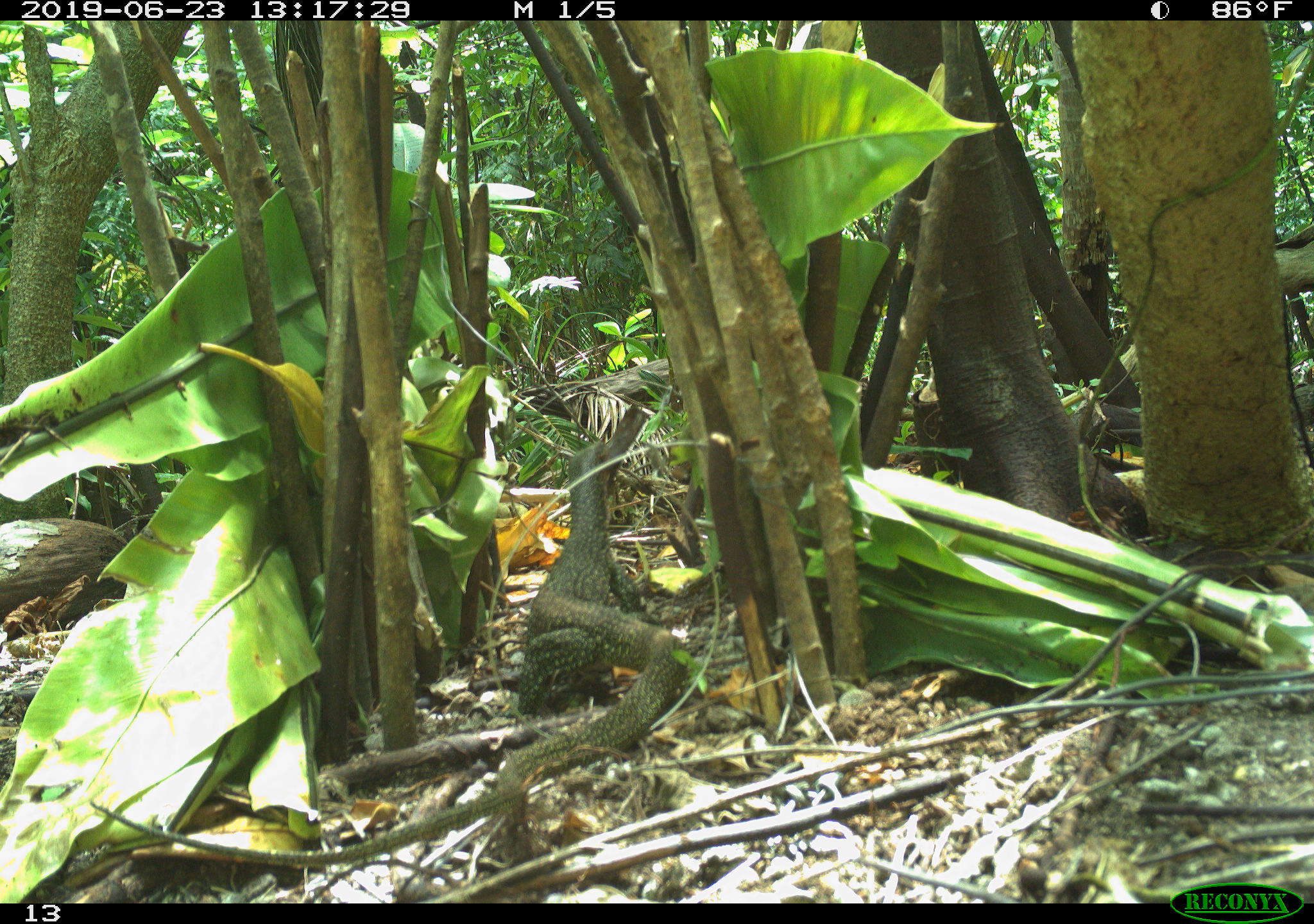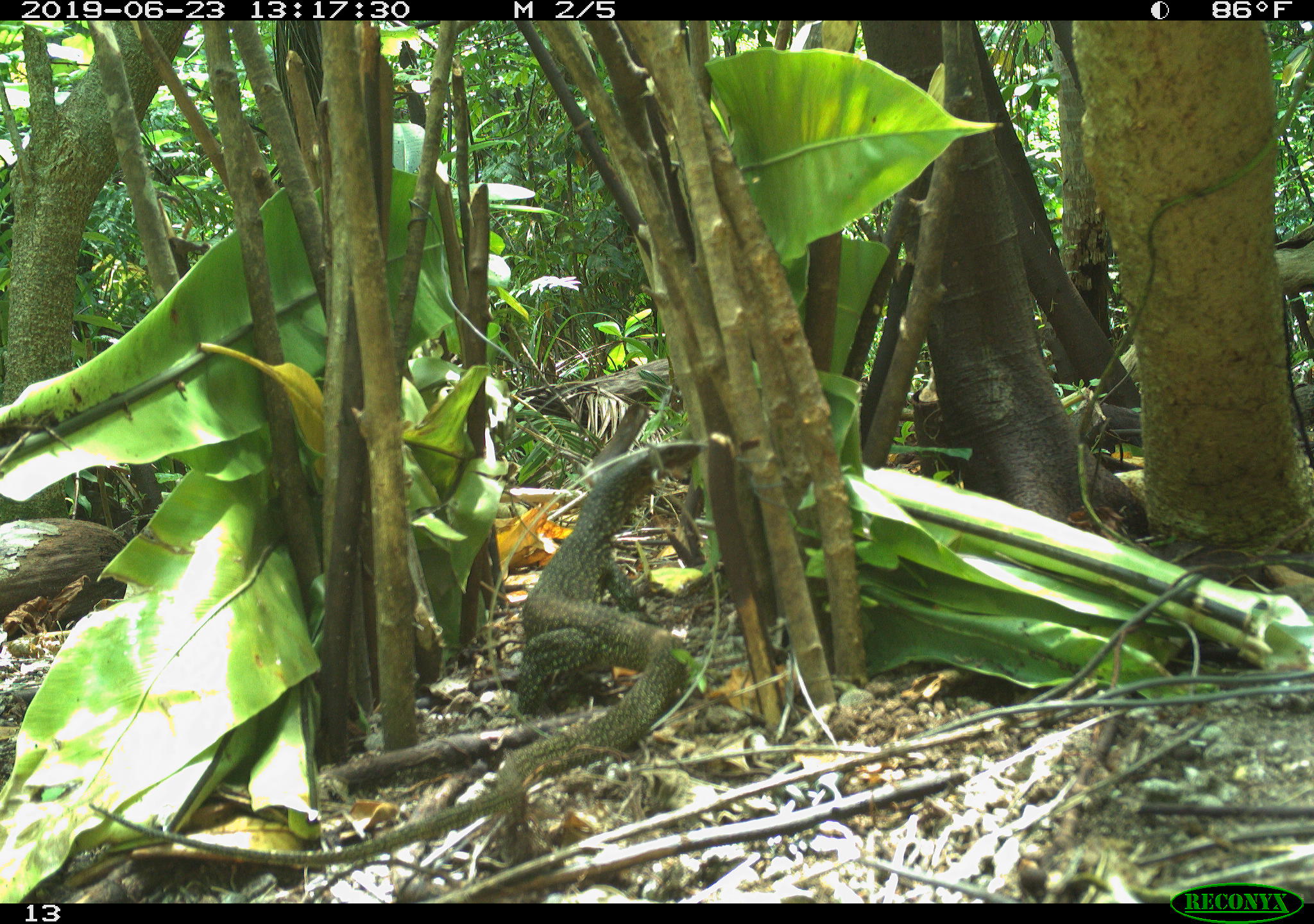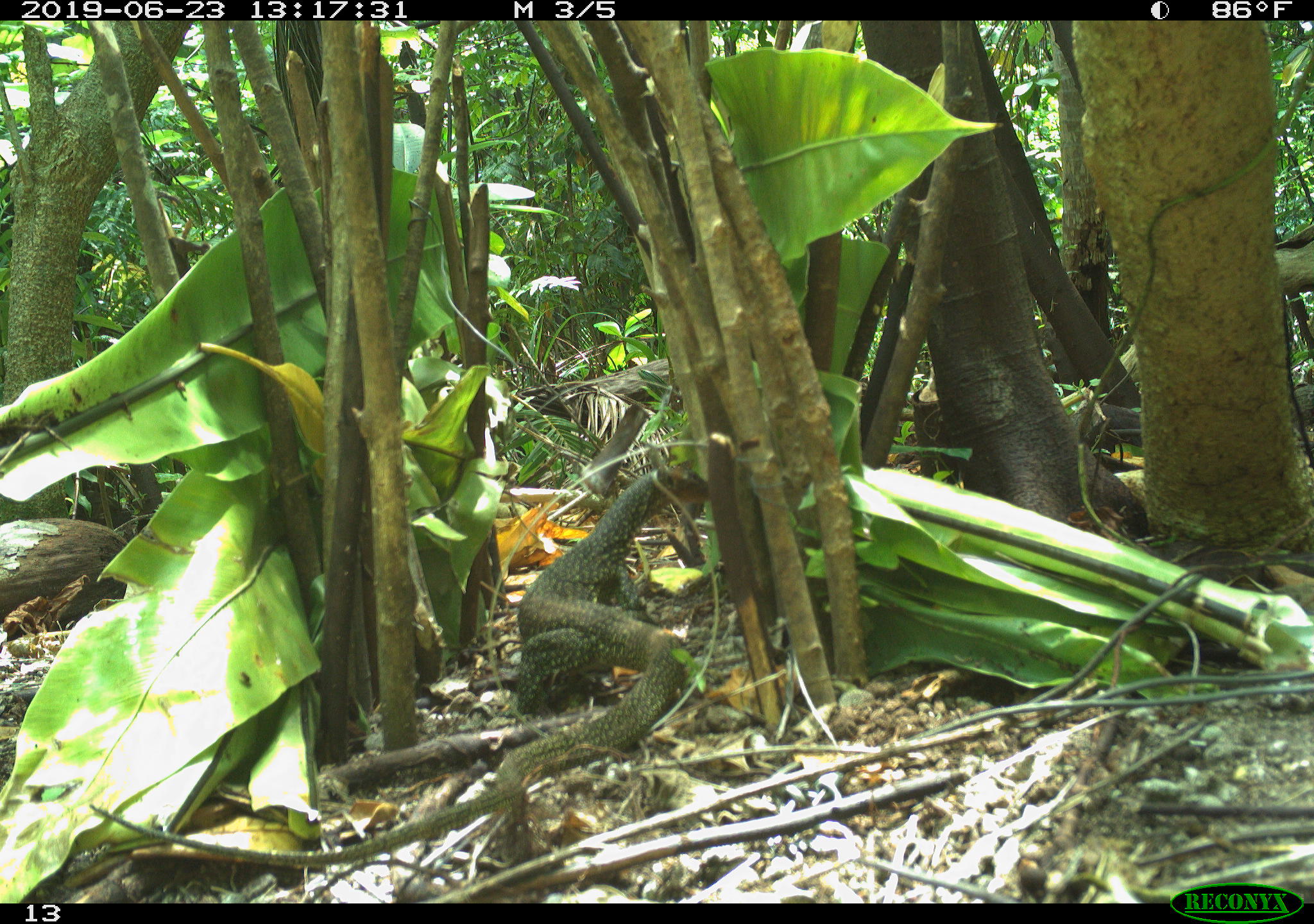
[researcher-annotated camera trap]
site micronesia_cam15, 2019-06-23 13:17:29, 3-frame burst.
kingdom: Animalia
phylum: Chordata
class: Reptilia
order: Squamata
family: Varanidae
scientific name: Varanidae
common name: monitor lizard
Monitor lizard (Varanidae).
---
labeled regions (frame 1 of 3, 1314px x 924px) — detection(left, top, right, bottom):
monitor lizard: detection(85, 418, 668, 875)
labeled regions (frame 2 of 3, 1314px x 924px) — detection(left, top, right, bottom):
monitor lizard: detection(82, 434, 706, 866)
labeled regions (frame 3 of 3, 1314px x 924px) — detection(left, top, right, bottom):
monitor lizard: detection(87, 465, 702, 880)